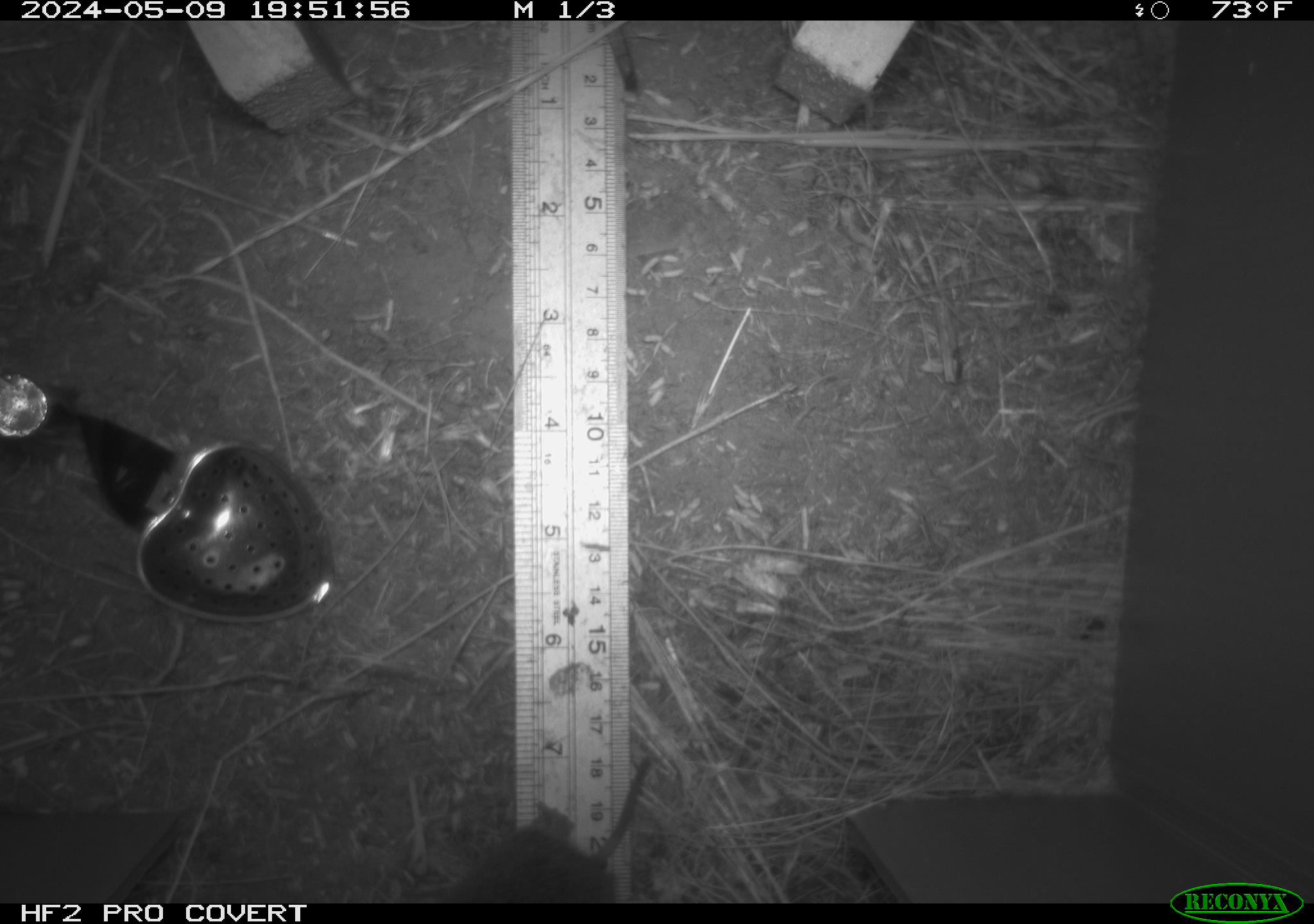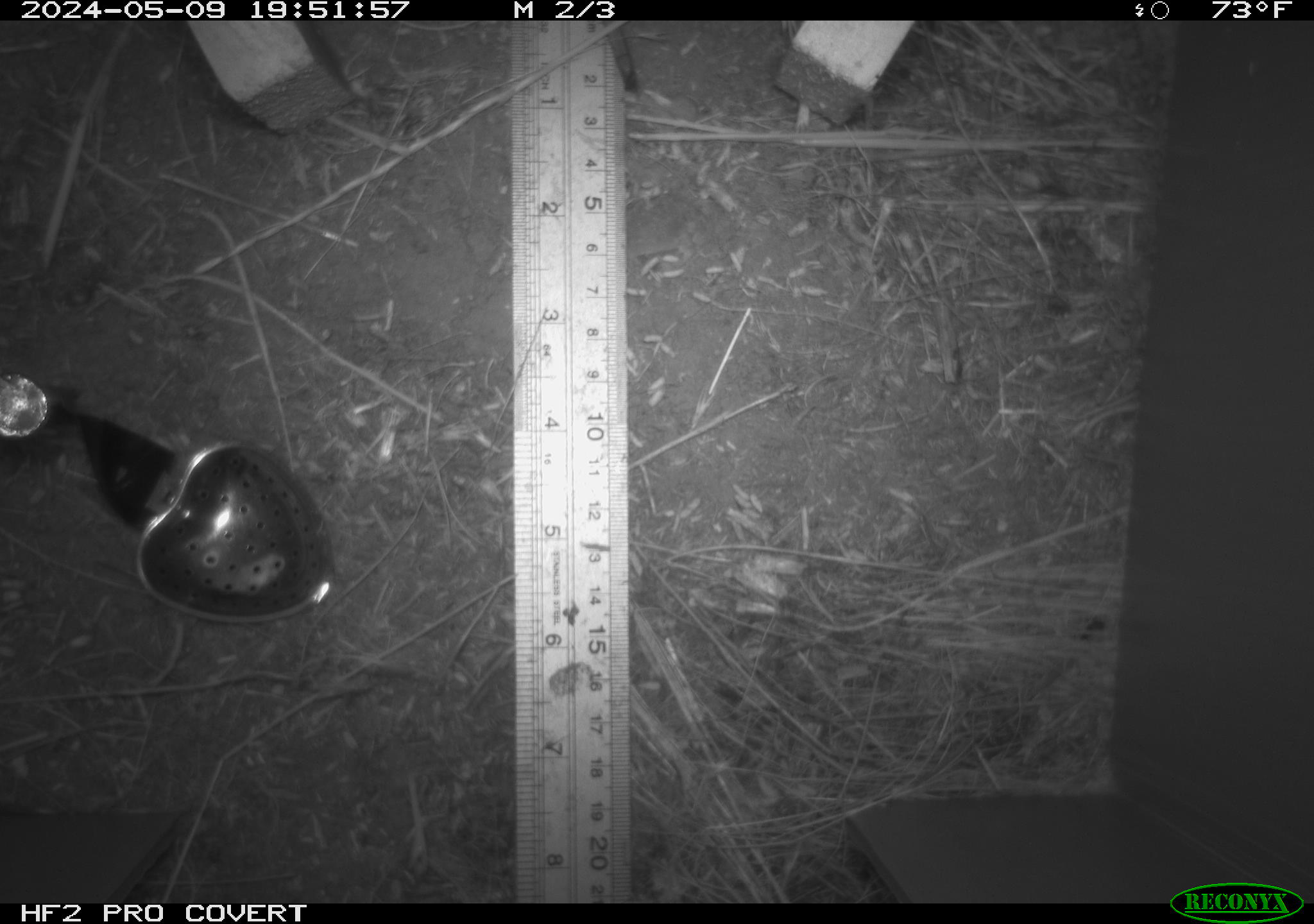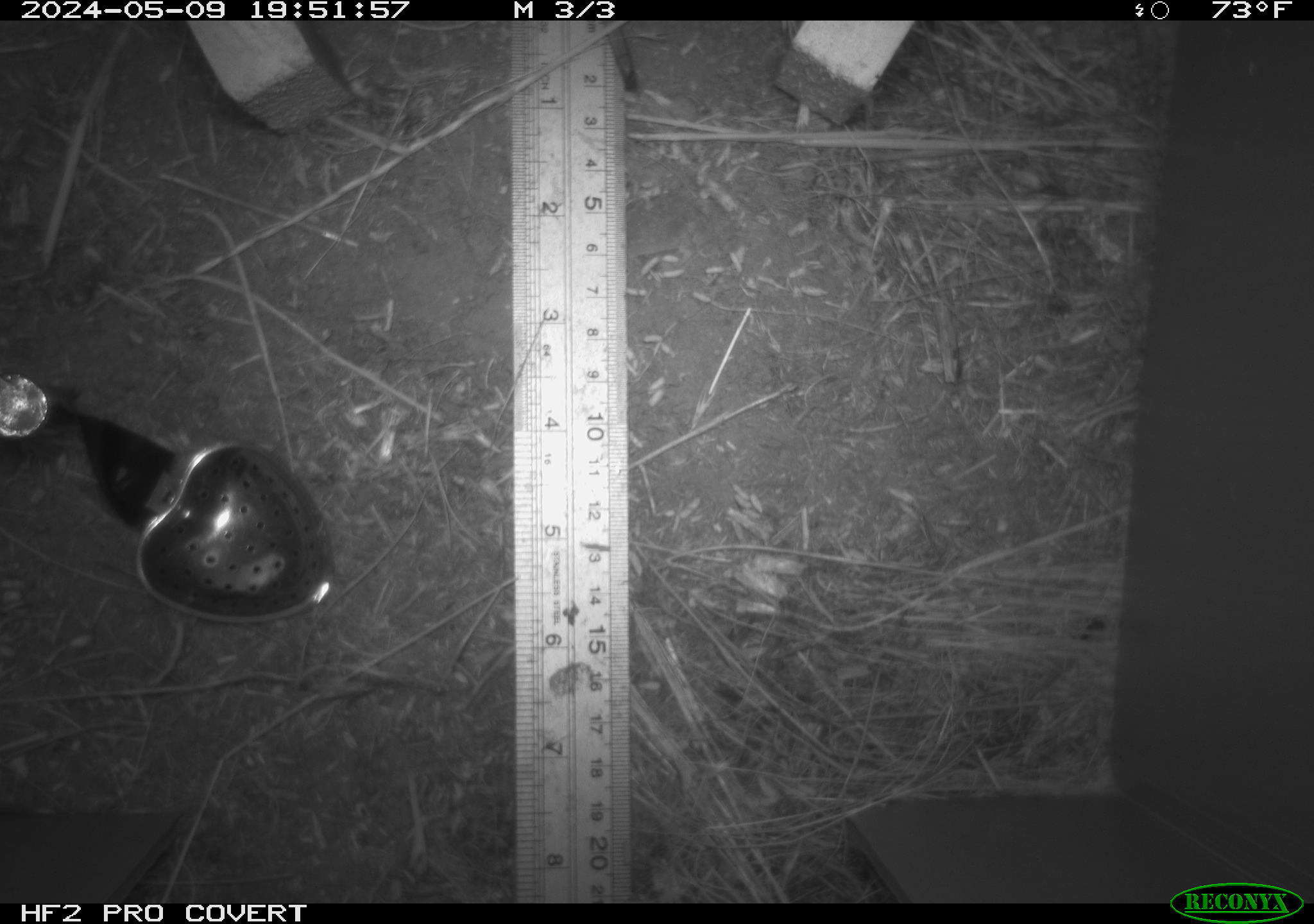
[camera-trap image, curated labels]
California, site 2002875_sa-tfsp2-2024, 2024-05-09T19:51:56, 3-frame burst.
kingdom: Animalia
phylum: Chordata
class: Mammalia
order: Rodentia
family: Cricetidae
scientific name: Arvicolinae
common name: voles, lemmings, and muskrats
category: arvicolinae subfamily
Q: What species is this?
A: Arvicolinae subfamily (voles, lemmings, and muskrats) (Arvicolinae).